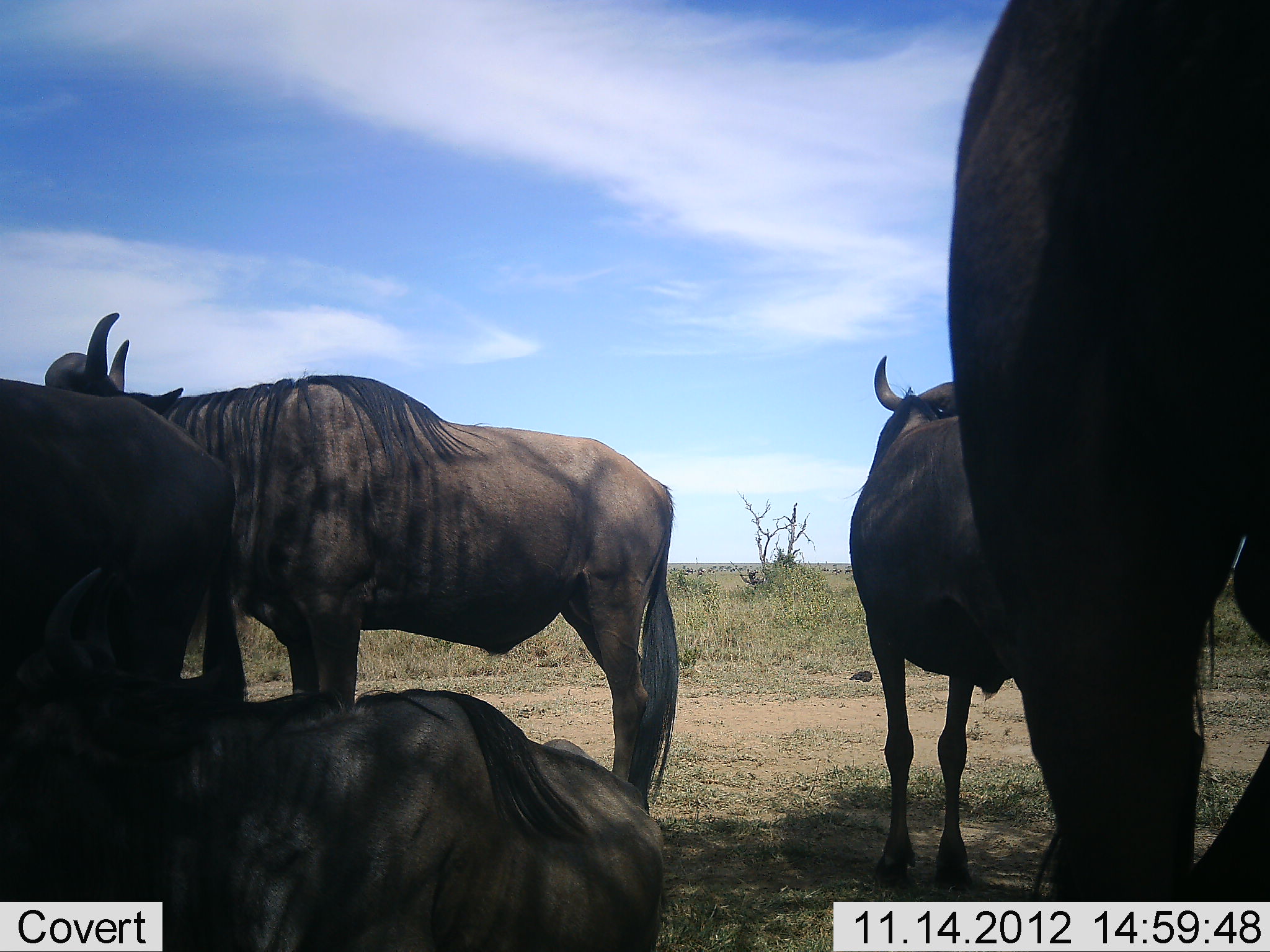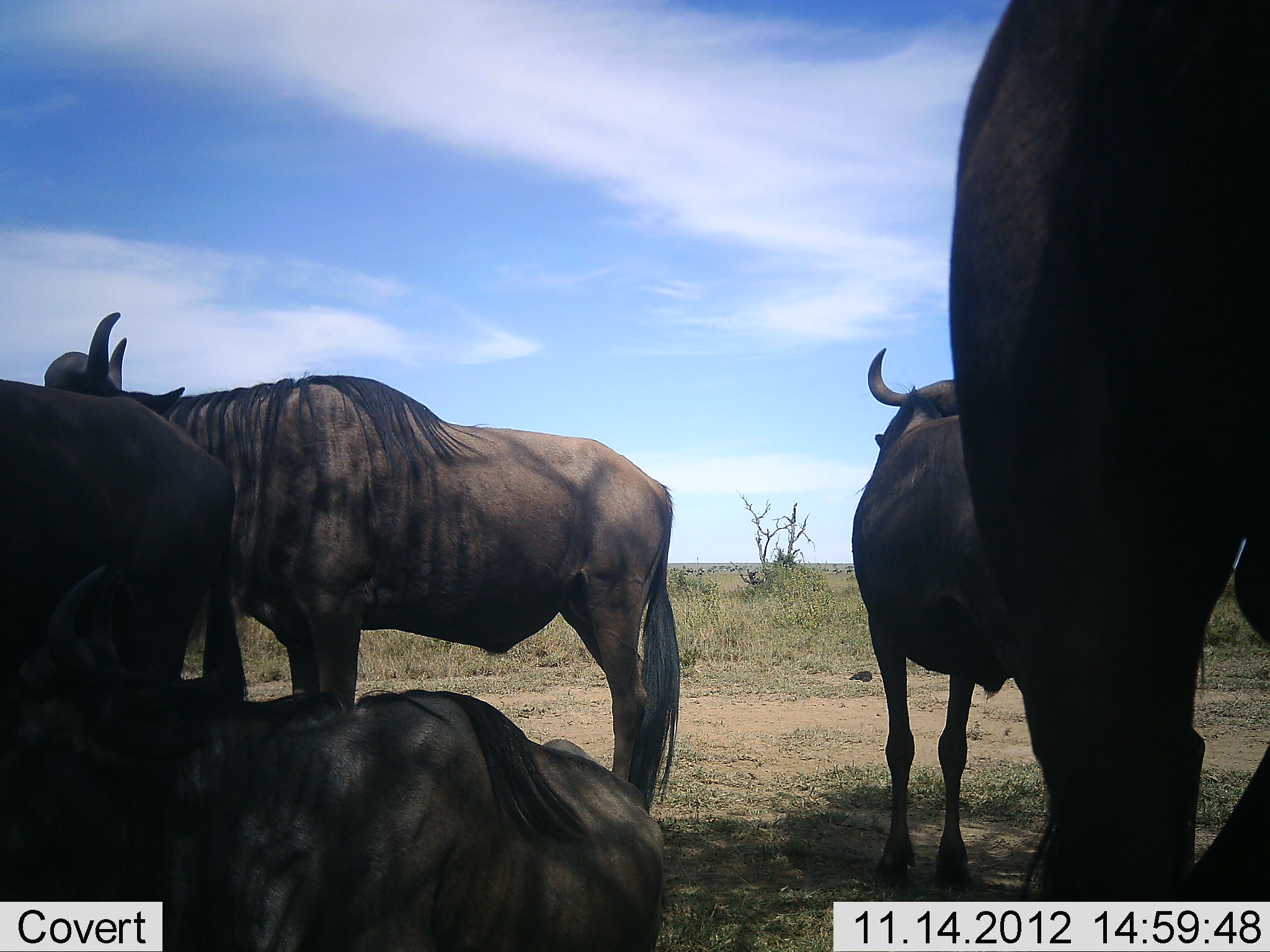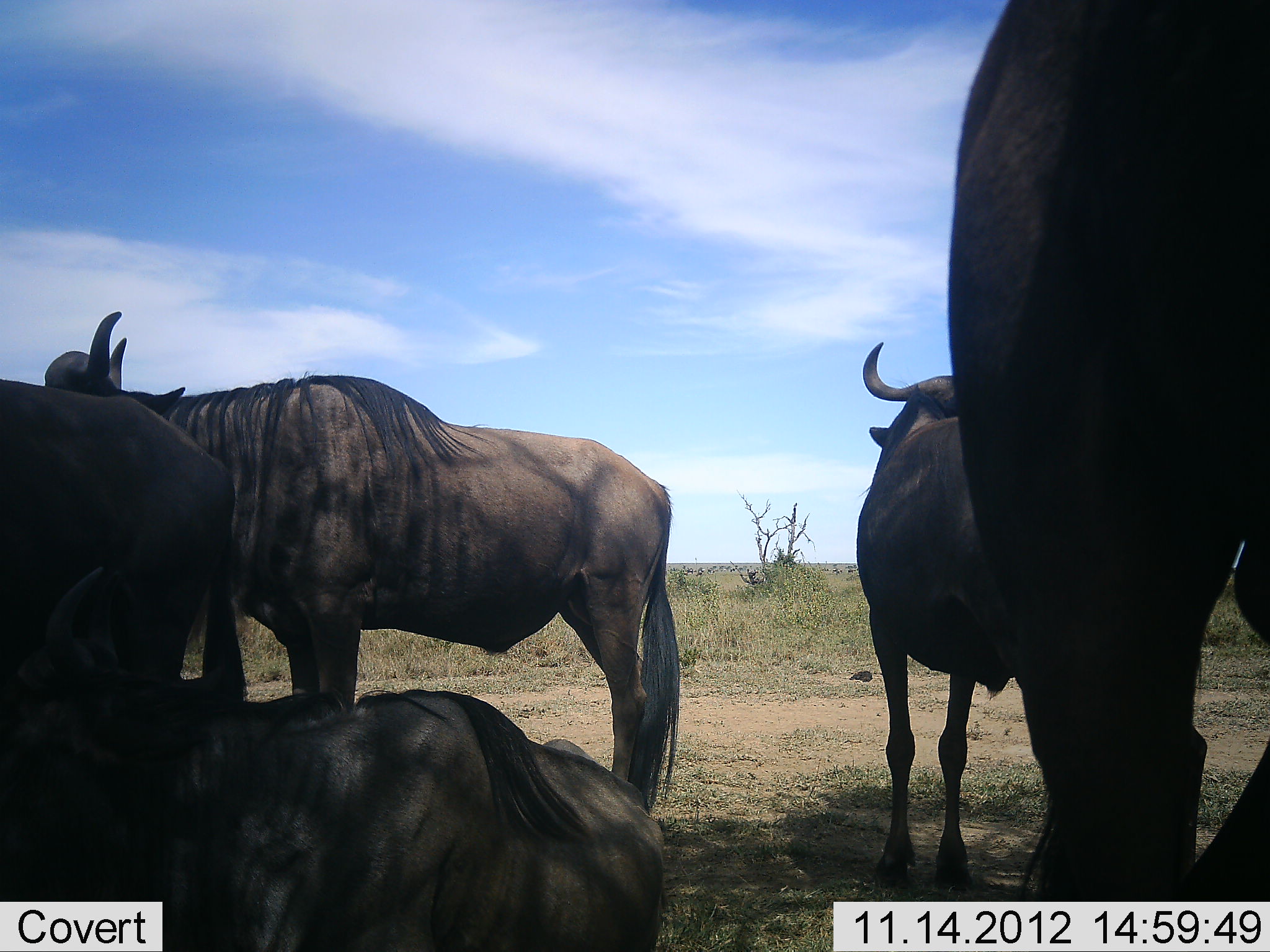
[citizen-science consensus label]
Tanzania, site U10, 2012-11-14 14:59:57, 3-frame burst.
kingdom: Animalia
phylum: Chordata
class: Mammalia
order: Artiodactyla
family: Bovidae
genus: Connochaetes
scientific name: Connochaetes taurinus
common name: blue wildebeest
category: wildebeest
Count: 5.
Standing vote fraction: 90%.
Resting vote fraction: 80%.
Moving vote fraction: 0%.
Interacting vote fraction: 0%.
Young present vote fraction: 0%.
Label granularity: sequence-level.